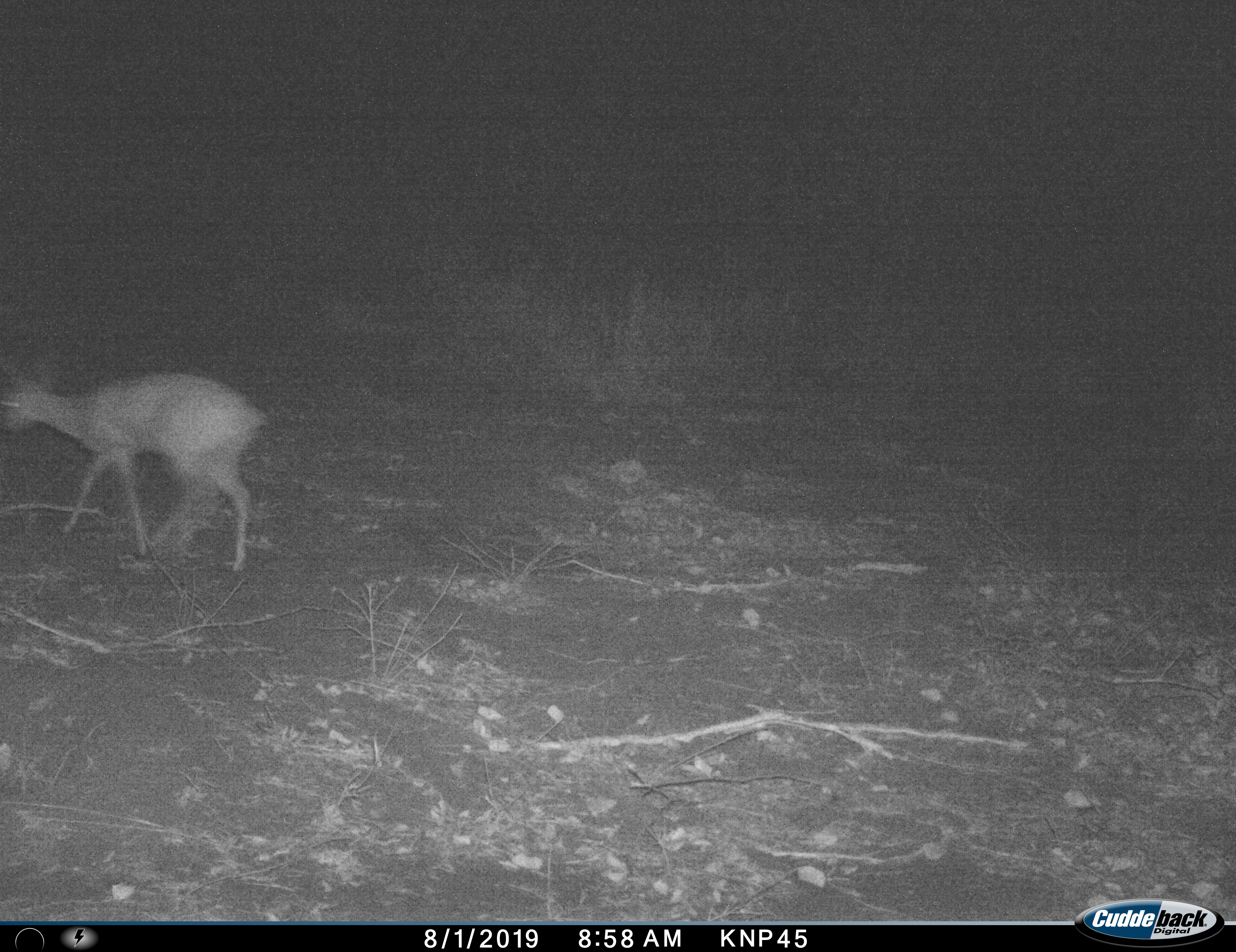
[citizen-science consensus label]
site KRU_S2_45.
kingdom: Animalia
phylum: Chordata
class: Mammalia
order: Artiodactyla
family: Bovidae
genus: Aepyceros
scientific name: Aepyceros melampus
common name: impala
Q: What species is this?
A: Impala (Aepyceros melampus).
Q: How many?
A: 1.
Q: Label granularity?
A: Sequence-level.